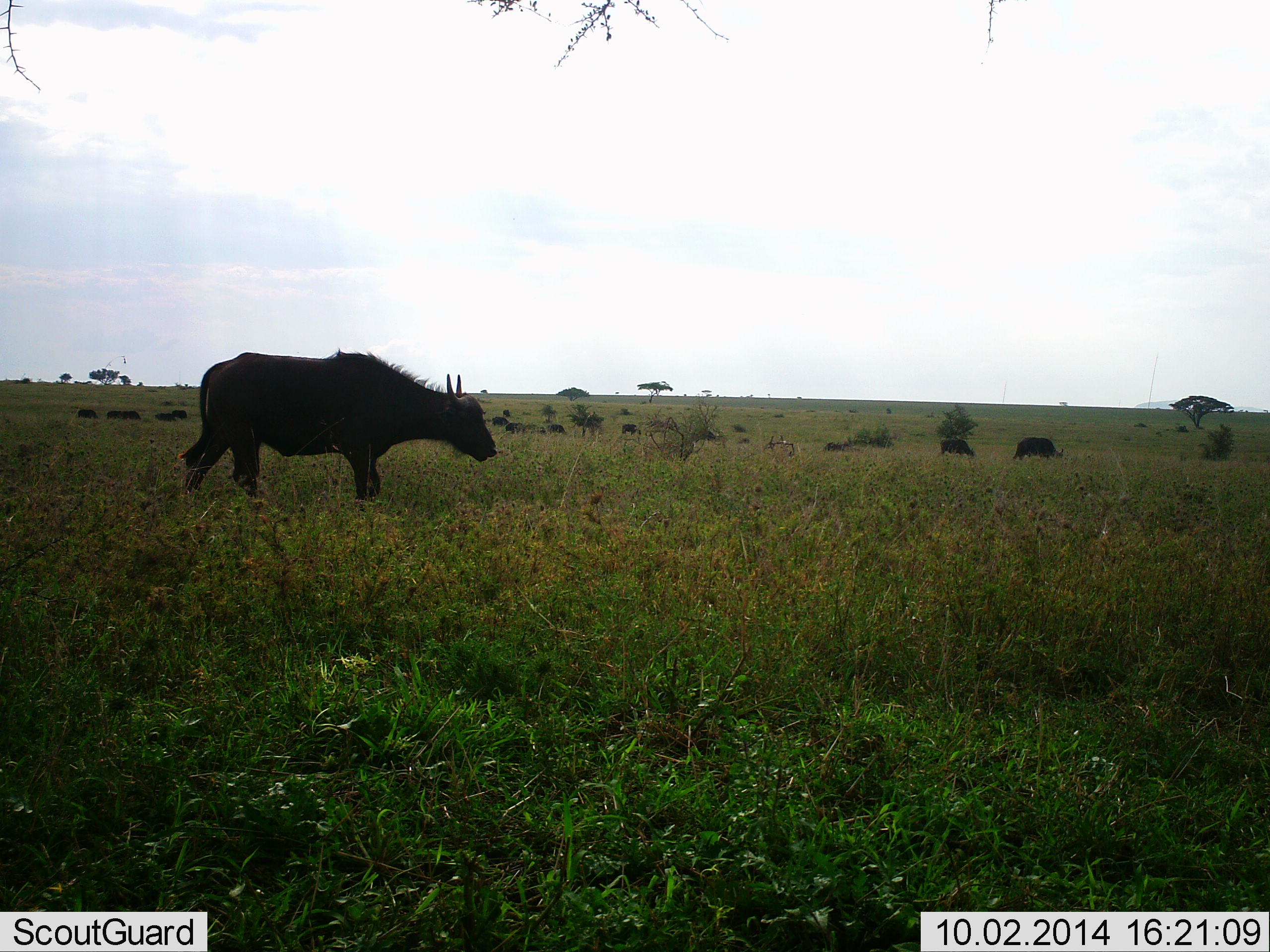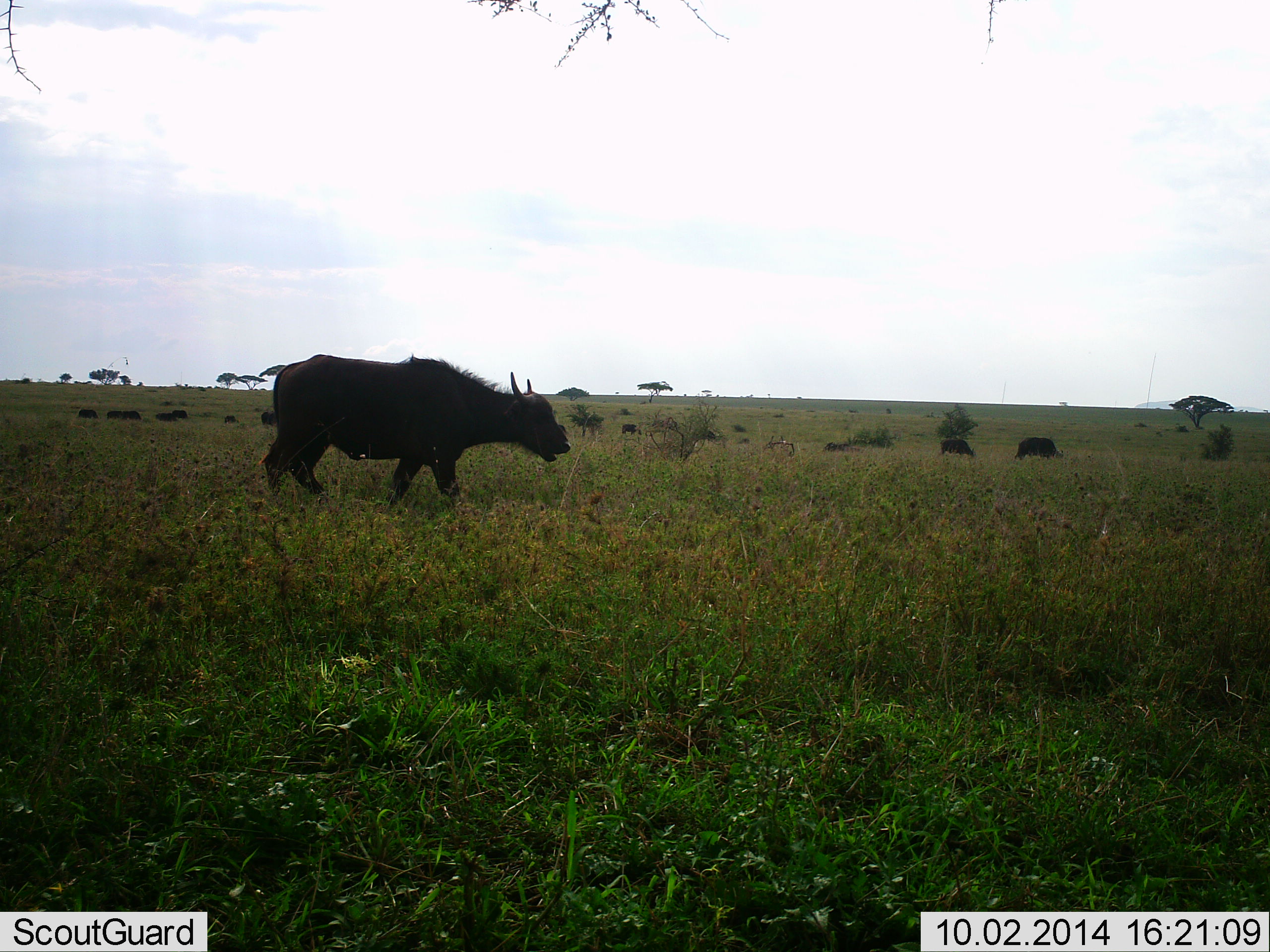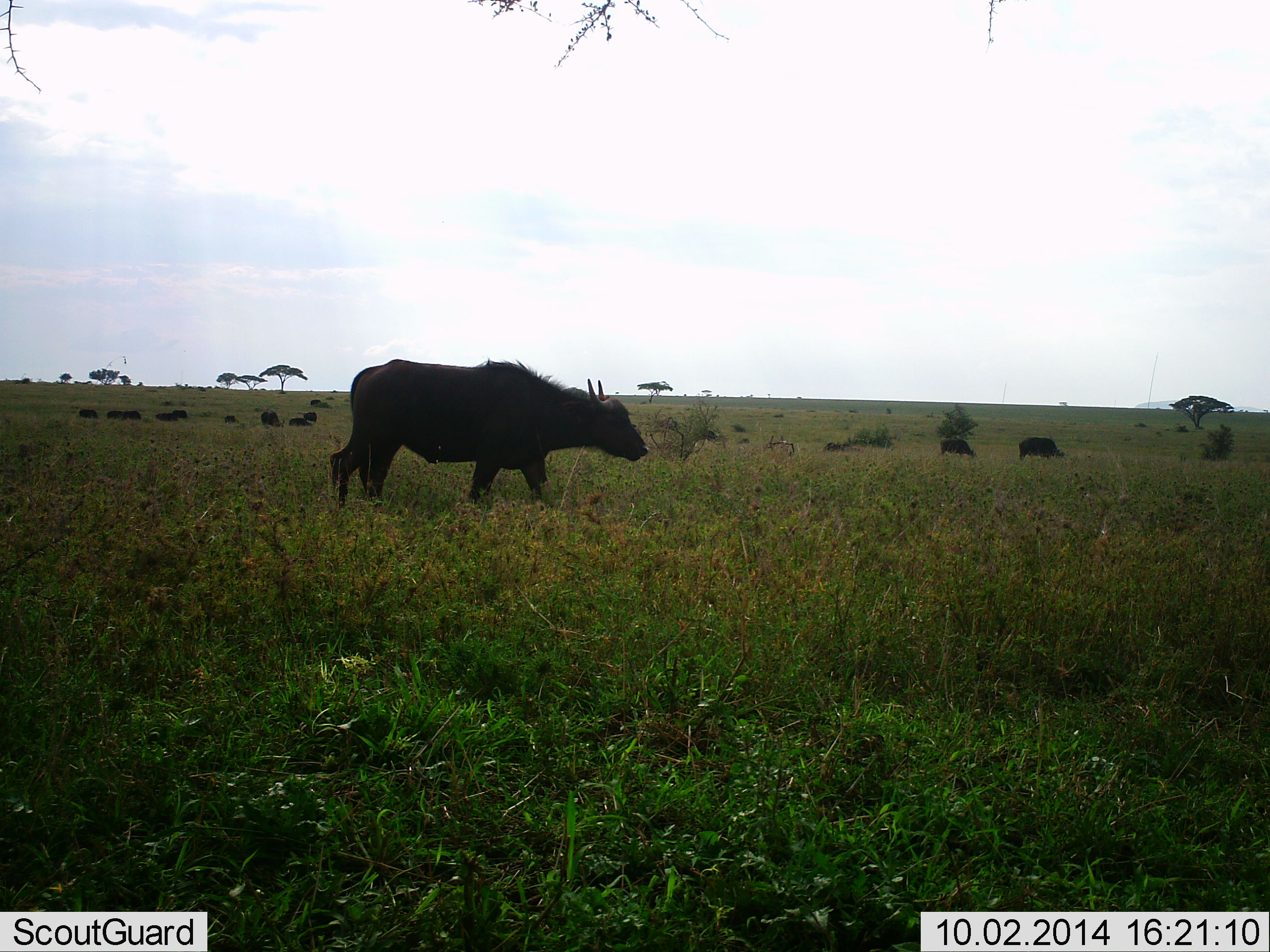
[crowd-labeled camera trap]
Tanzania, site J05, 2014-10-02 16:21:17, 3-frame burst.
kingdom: Animalia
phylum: Chordata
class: Mammalia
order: Artiodactyla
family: Bovidae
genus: Syncerus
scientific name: Syncerus caffer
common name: cape buffalo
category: buffalo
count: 11-50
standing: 50%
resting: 0%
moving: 70%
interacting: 0%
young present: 0%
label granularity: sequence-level